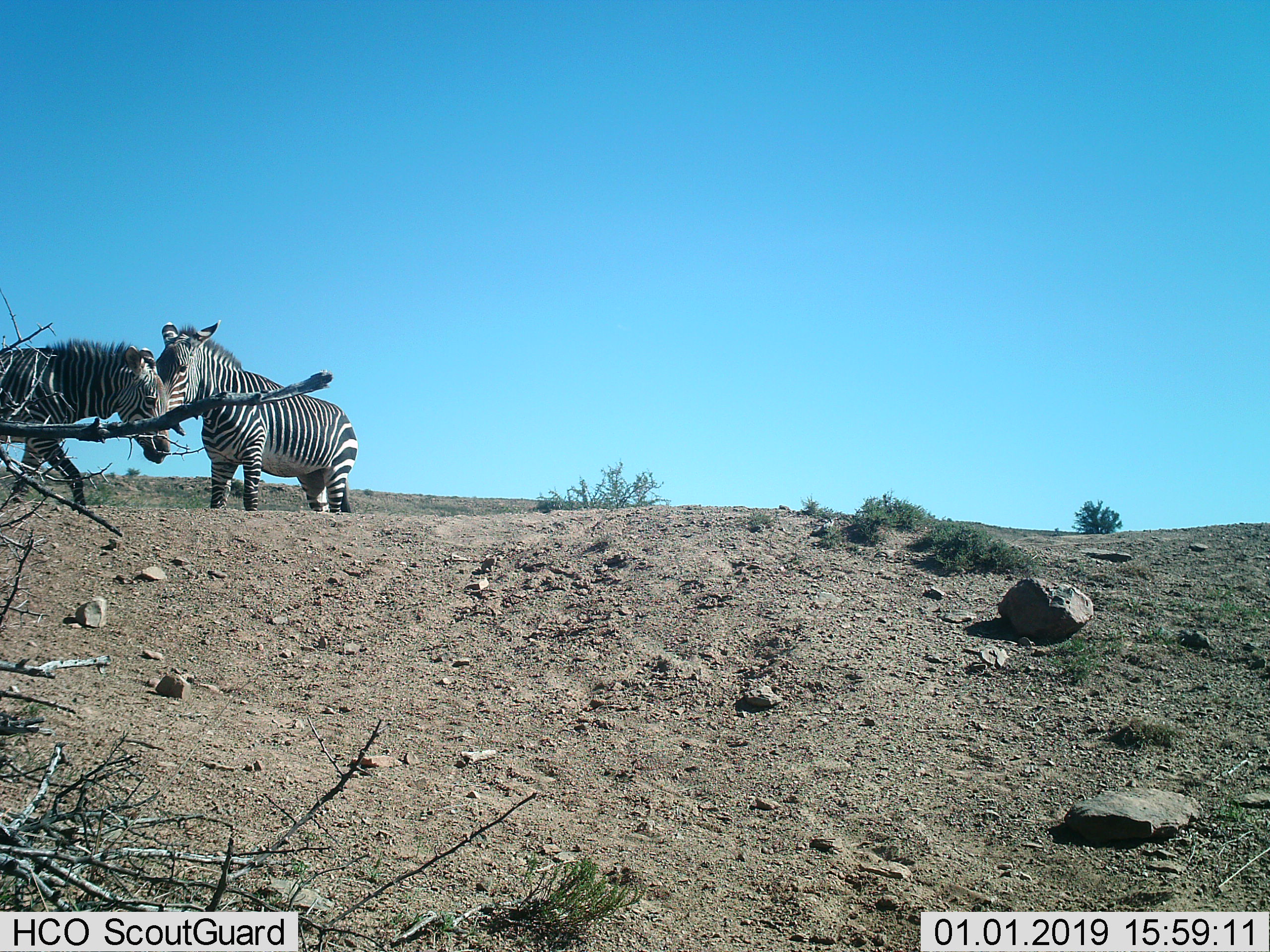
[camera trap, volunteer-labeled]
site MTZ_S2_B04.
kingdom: Animalia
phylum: Chordata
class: Mammalia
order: Perissodactyla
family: Equidae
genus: Equus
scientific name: Equus zebra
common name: mountain zebra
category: zebramountain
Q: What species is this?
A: Zebramountain (mountain zebra) (Equus zebra).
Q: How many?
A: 2.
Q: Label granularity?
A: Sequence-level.